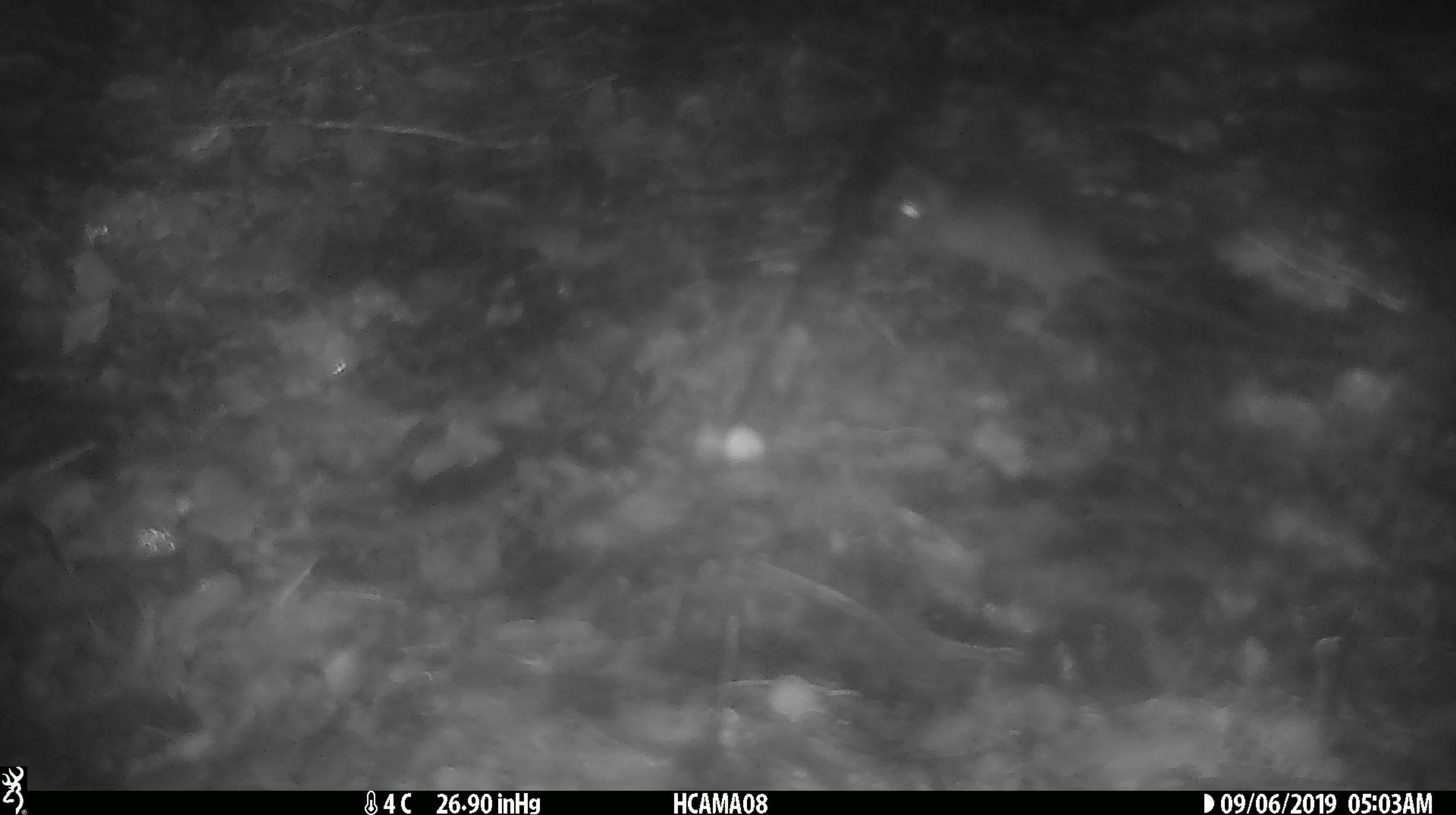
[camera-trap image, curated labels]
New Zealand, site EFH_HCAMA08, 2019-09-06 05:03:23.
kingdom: Animalia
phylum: Chordata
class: Mammalia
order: Rodentia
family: Muridae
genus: Mus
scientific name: Mus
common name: mouse